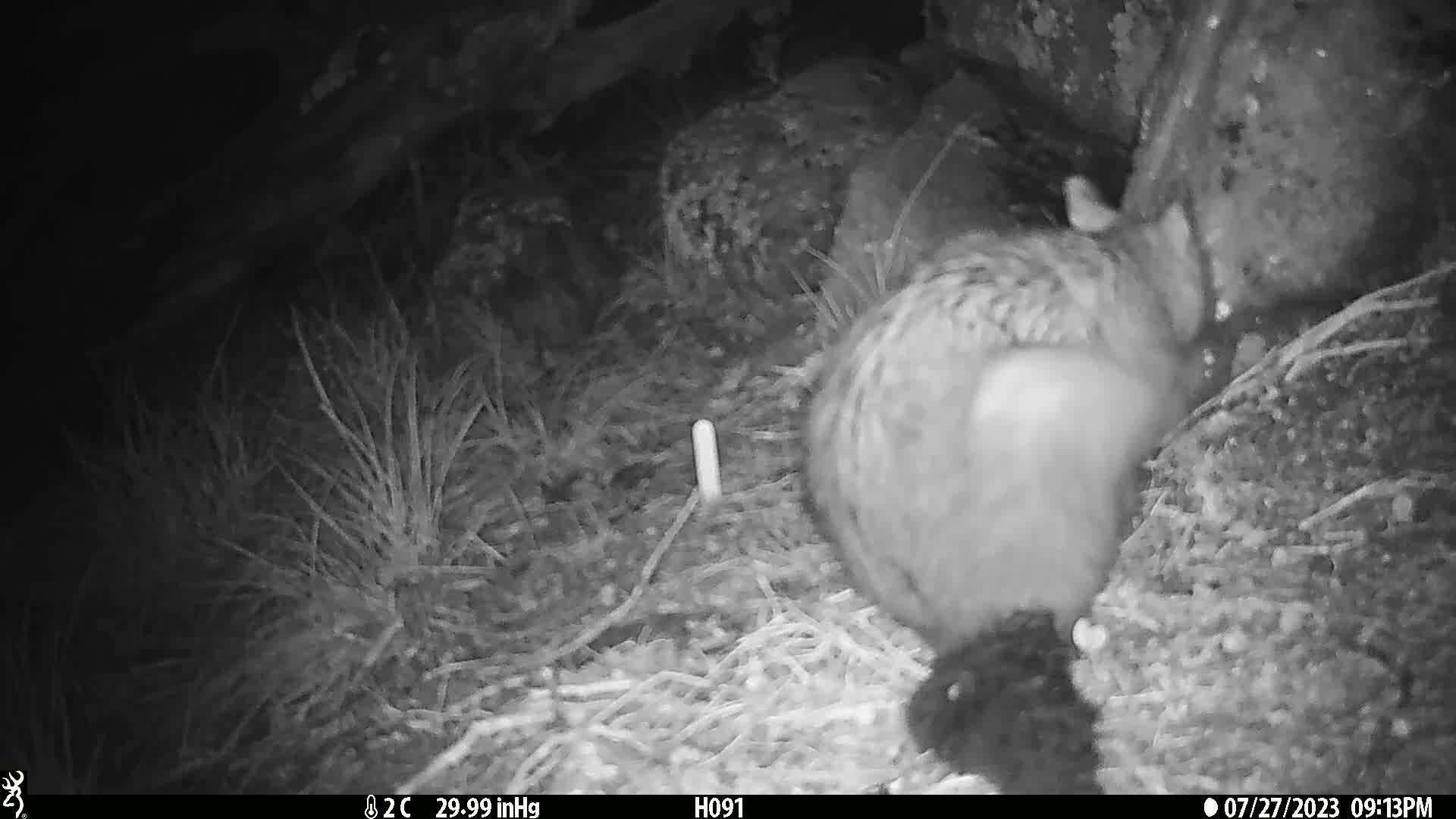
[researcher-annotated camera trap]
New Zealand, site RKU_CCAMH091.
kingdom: Animalia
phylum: Chordata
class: Mammalia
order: Diprotodontia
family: Phalangeridae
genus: Trichosurus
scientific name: Trichosurus vulpecula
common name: common brushtail possum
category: possum